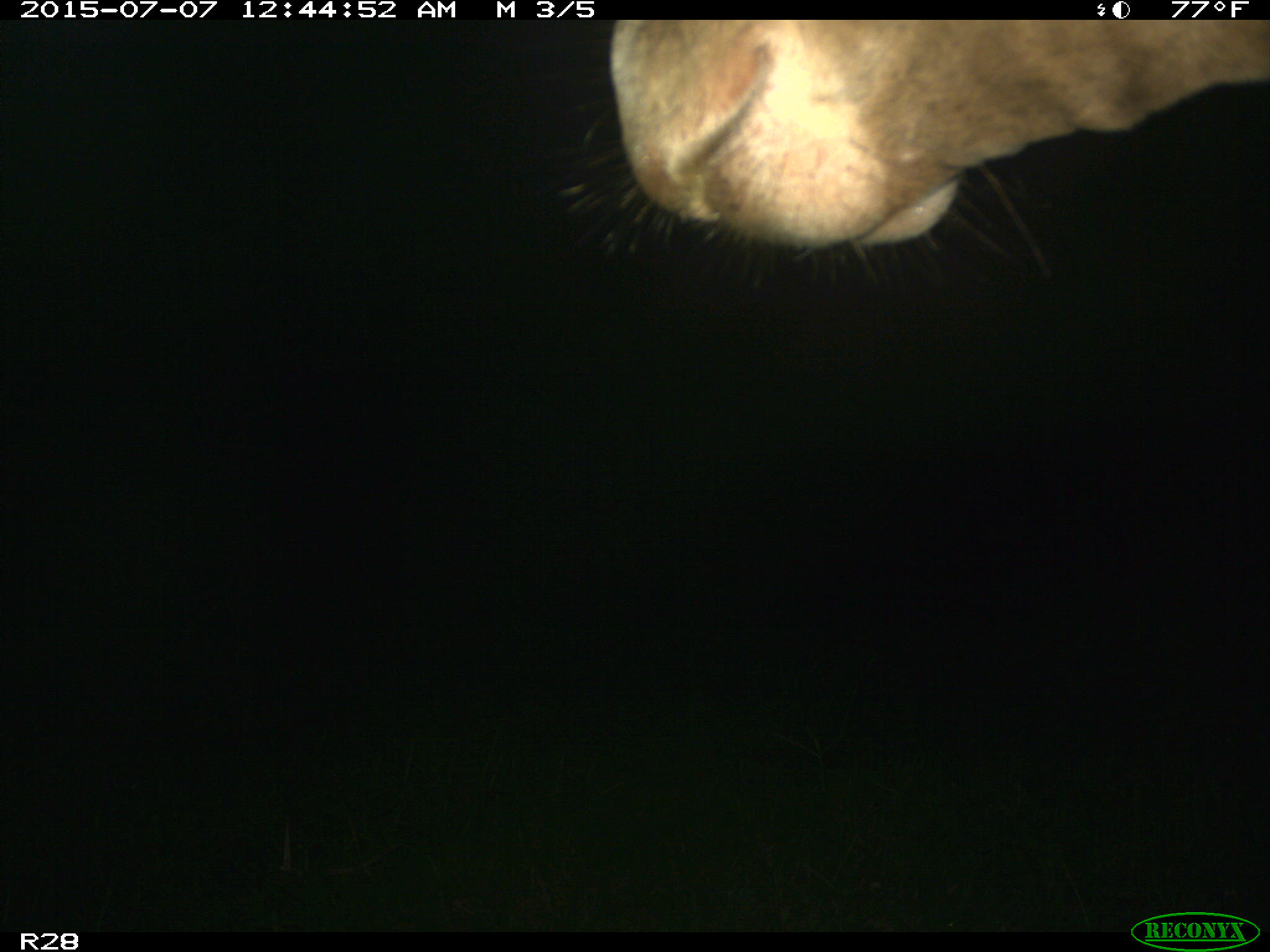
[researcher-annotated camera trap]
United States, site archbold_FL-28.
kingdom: Animalia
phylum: Chordata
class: Mammalia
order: Artiodactyla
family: Bovidae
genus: Bos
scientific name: Bos taurus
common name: domestic cow